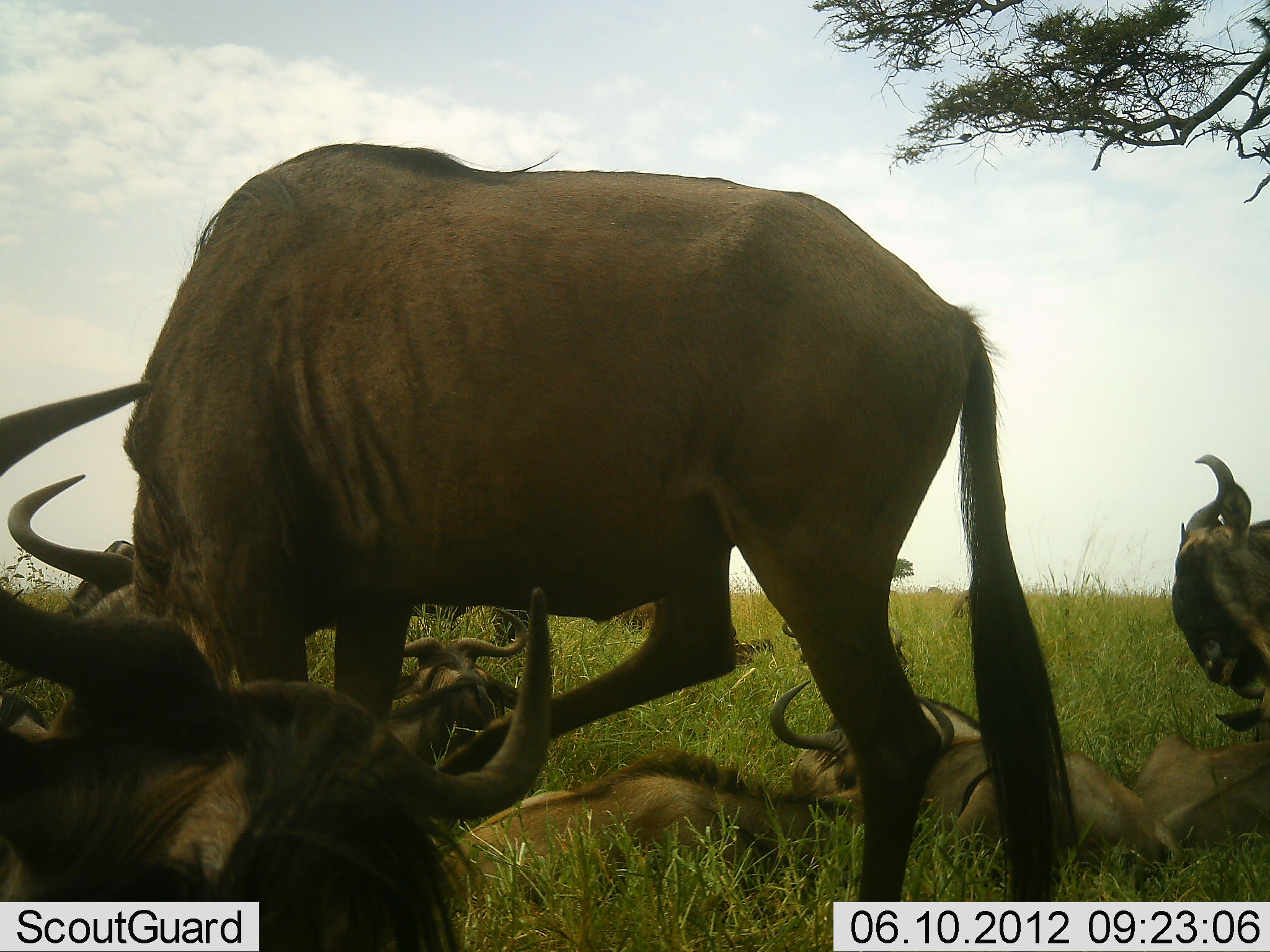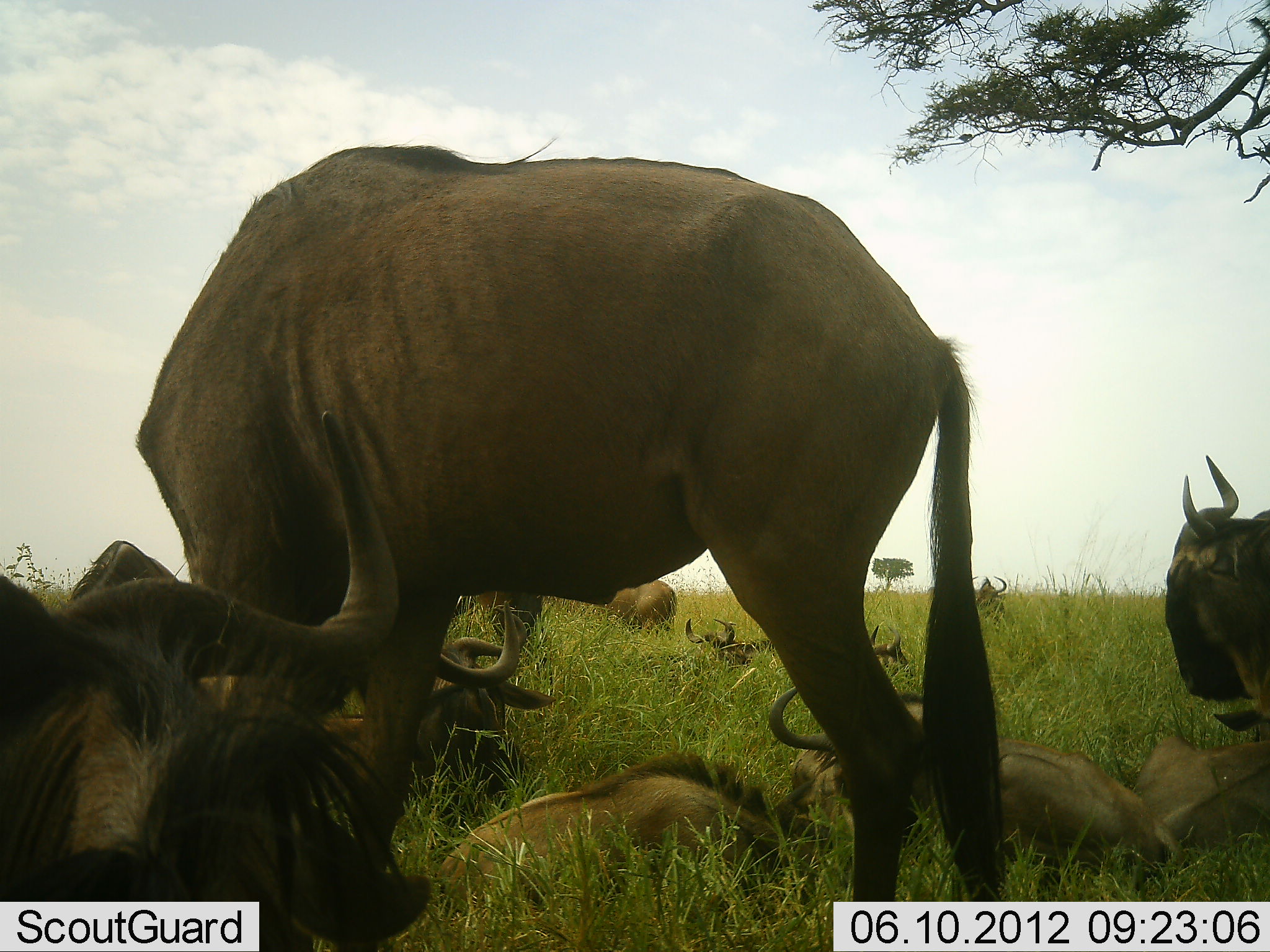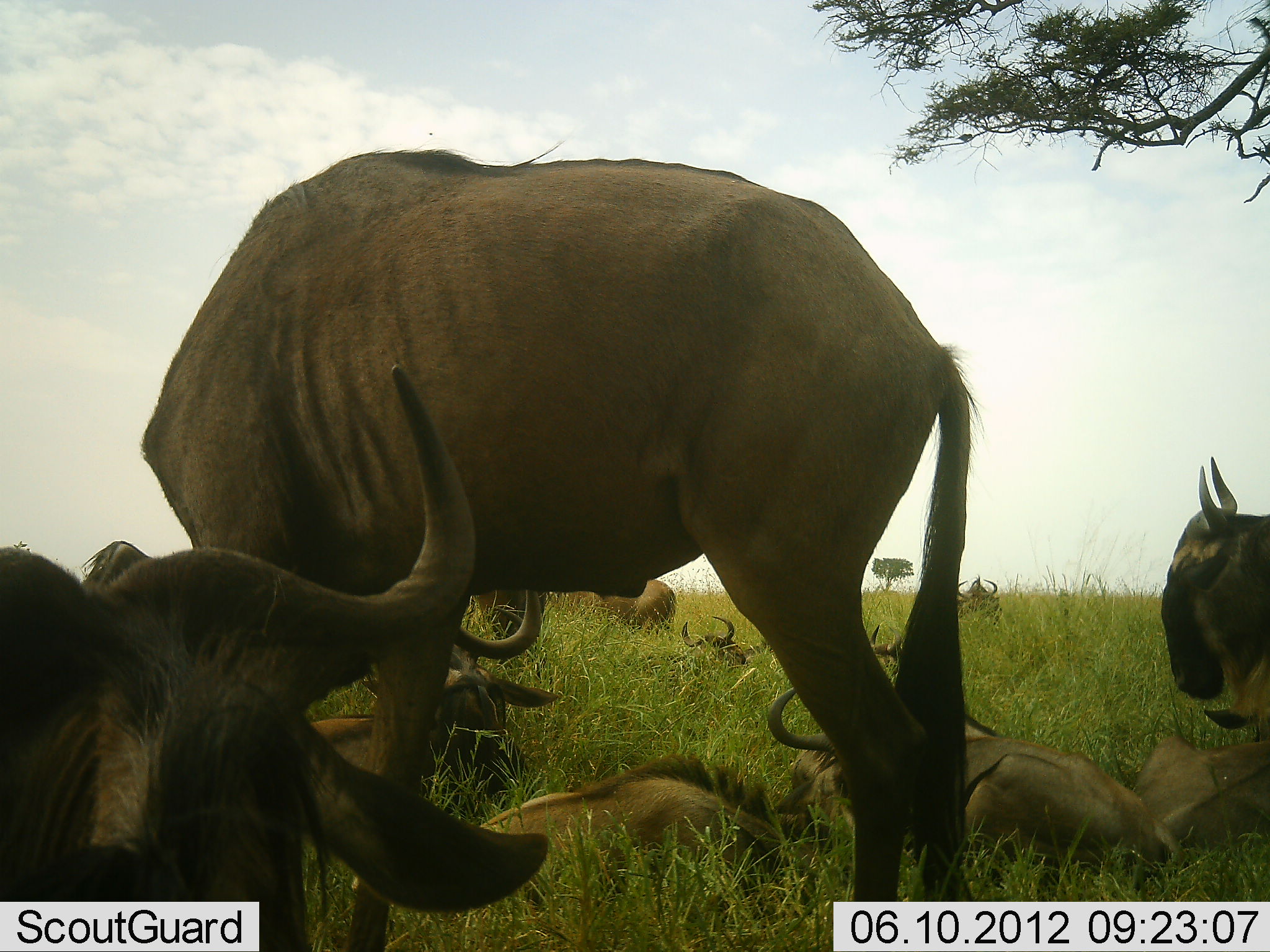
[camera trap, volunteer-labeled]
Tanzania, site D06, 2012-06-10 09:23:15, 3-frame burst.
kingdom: Animalia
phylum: Chordata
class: Mammalia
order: Artiodactyla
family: Bovidae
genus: Connochaetes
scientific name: Connochaetes taurinus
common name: blue wildebeest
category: wildebeest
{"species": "wildebeest (blue wildebeest) (Connochaetes taurinus)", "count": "10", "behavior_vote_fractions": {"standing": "70%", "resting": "100%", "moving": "20%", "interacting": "0%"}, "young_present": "10%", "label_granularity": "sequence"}